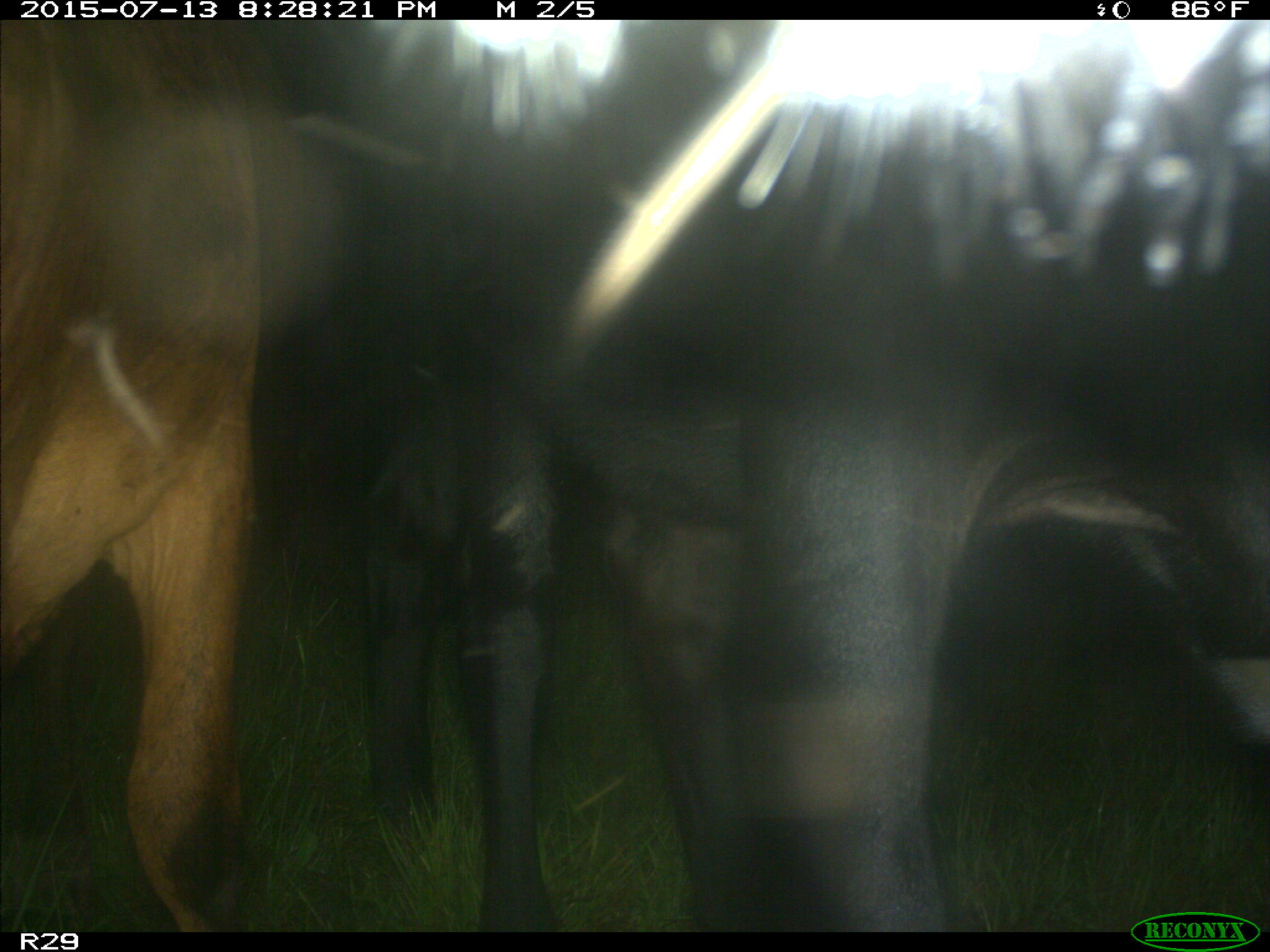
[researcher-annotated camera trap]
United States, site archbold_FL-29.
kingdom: Animalia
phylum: Chordata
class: Mammalia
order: Artiodactyla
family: Bovidae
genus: Bos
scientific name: Bos taurus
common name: domestic cow